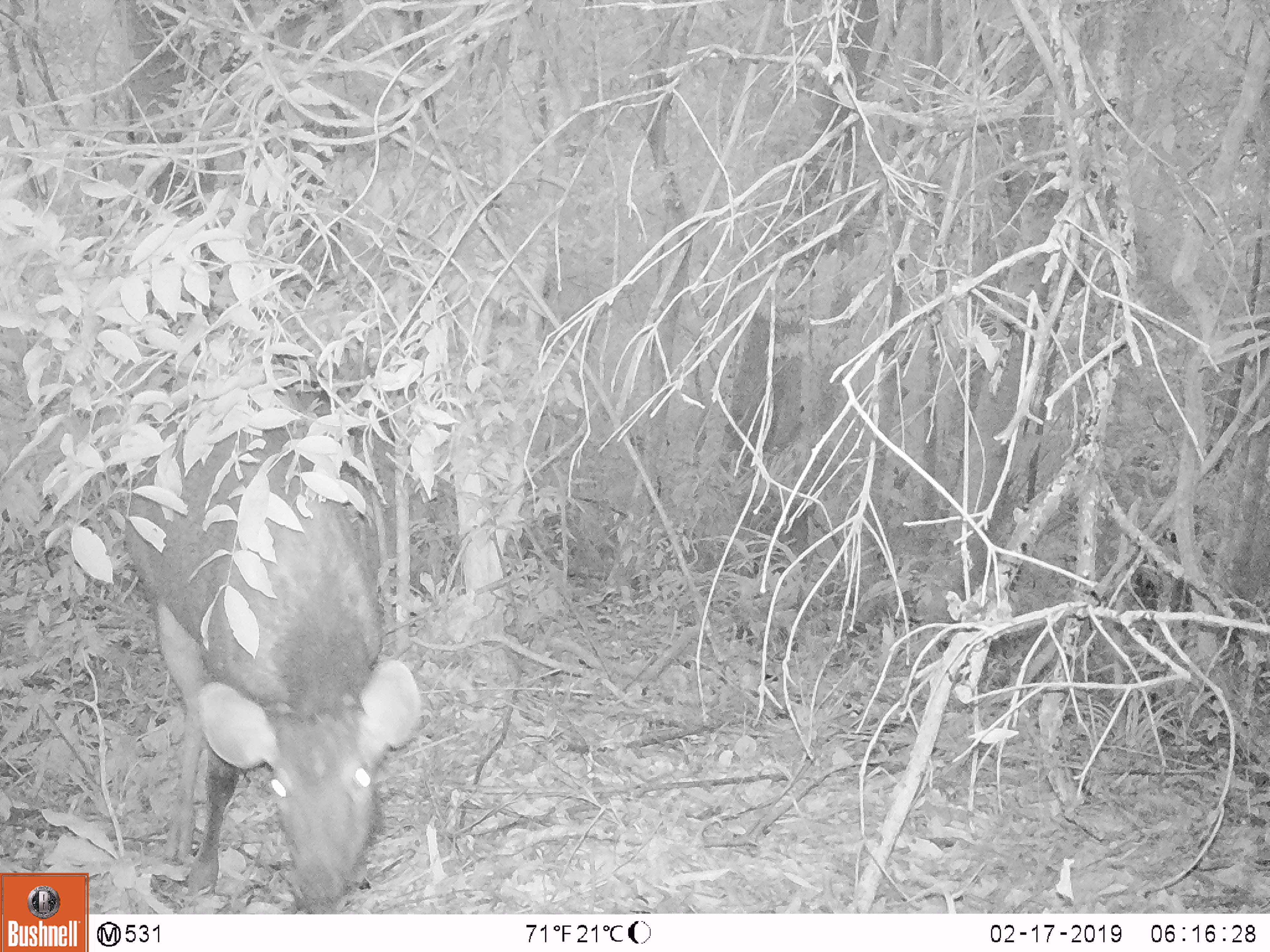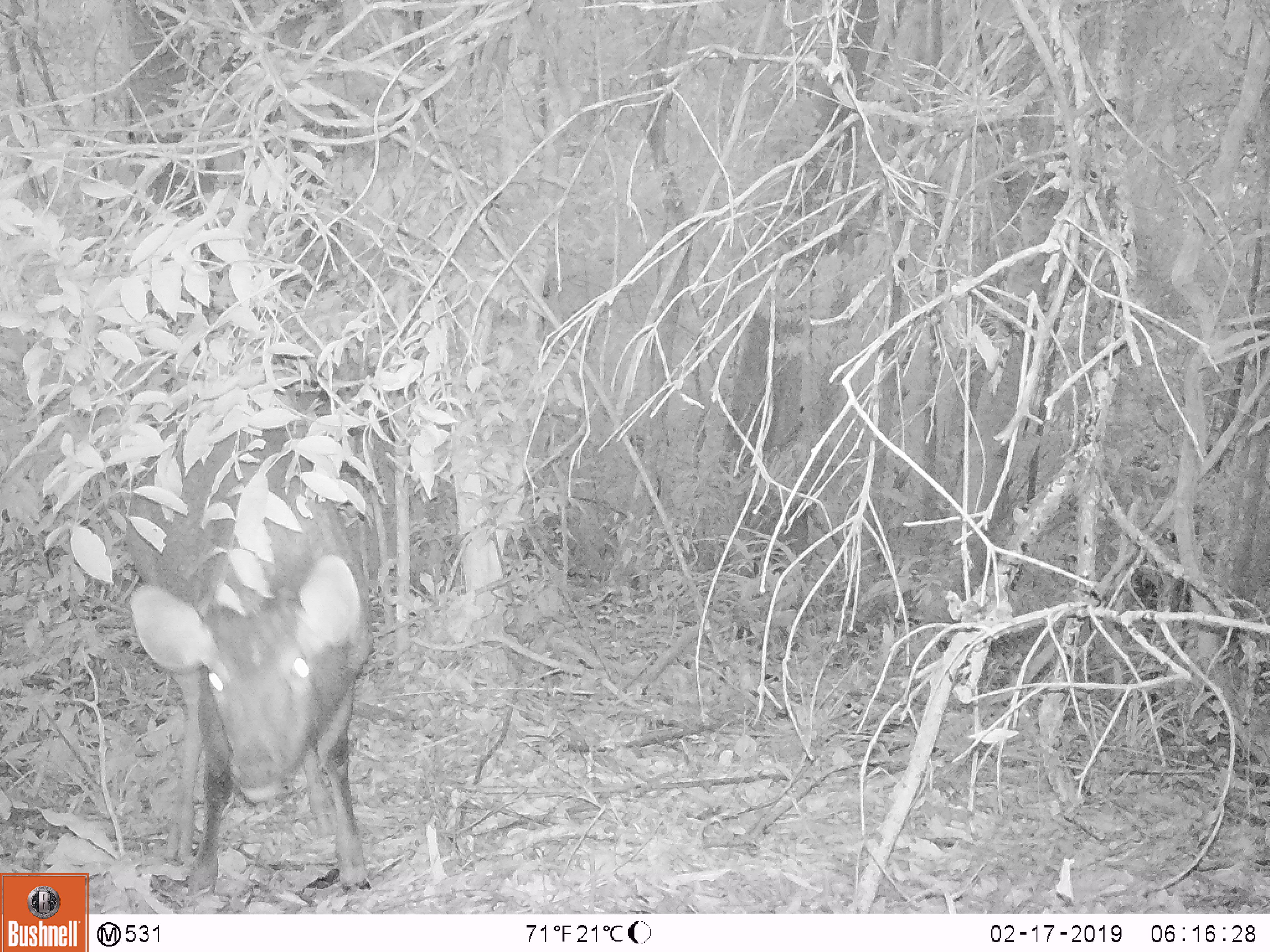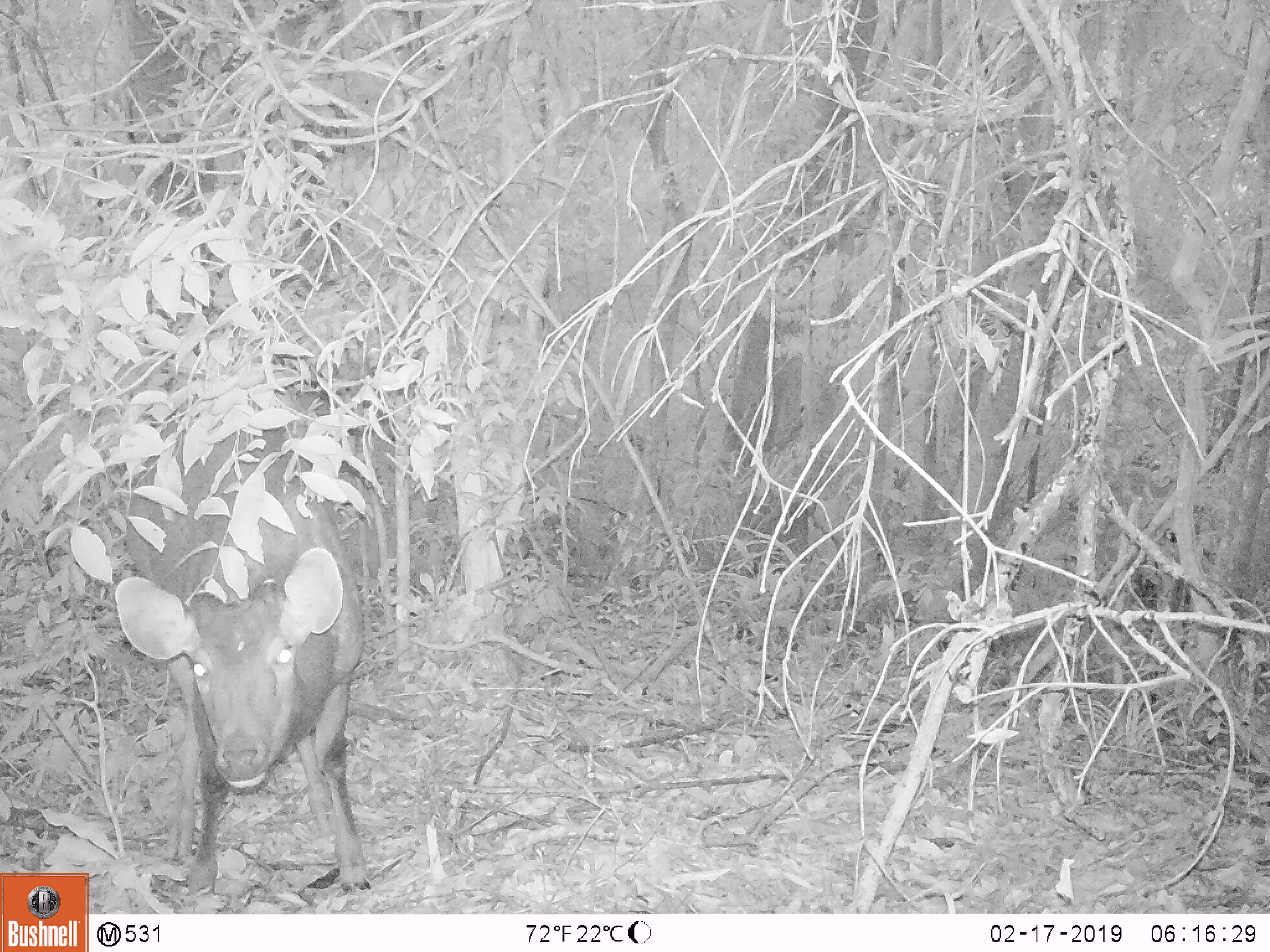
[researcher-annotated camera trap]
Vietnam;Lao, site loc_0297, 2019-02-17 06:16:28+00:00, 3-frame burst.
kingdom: Animalia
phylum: Chordata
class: Mammalia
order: Artiodactyla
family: Cervidae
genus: Rusa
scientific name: Rusa unicolor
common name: sambar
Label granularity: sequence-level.